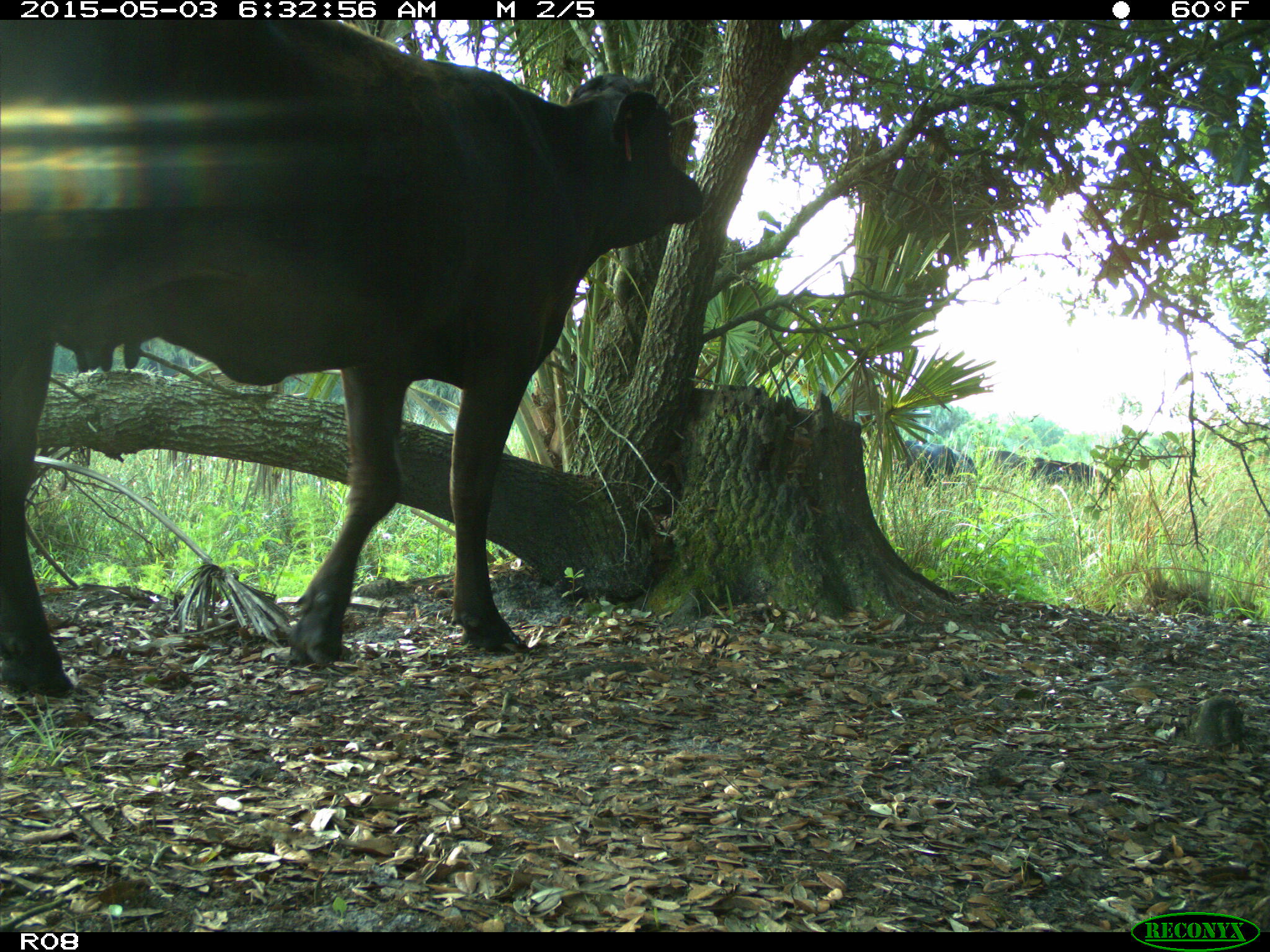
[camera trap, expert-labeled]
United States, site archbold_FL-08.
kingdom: Animalia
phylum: Chordata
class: Mammalia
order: Artiodactyla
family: Bovidae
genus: Bos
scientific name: Bos taurus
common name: domestic cow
Bos taurus (domestic cow).